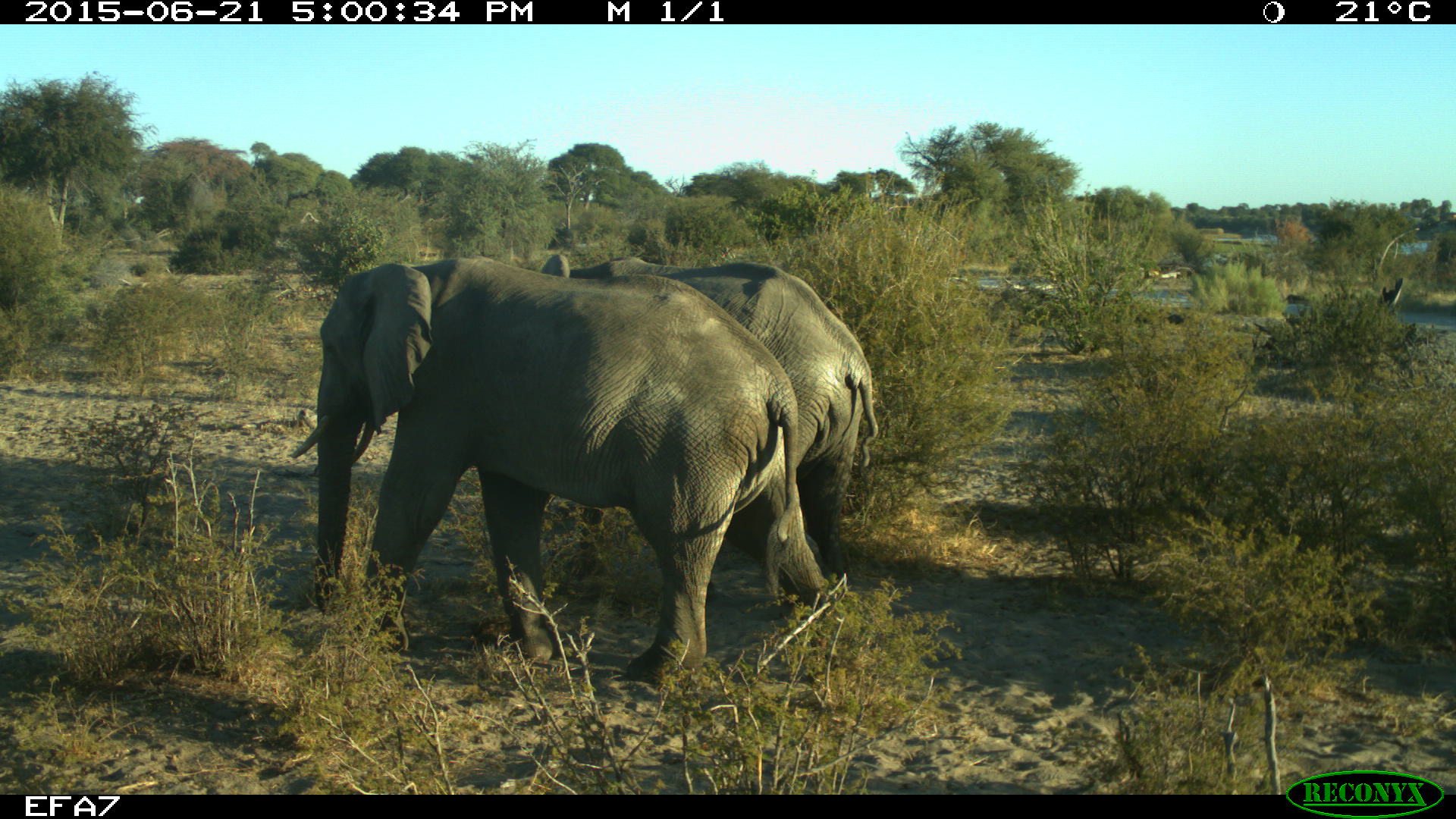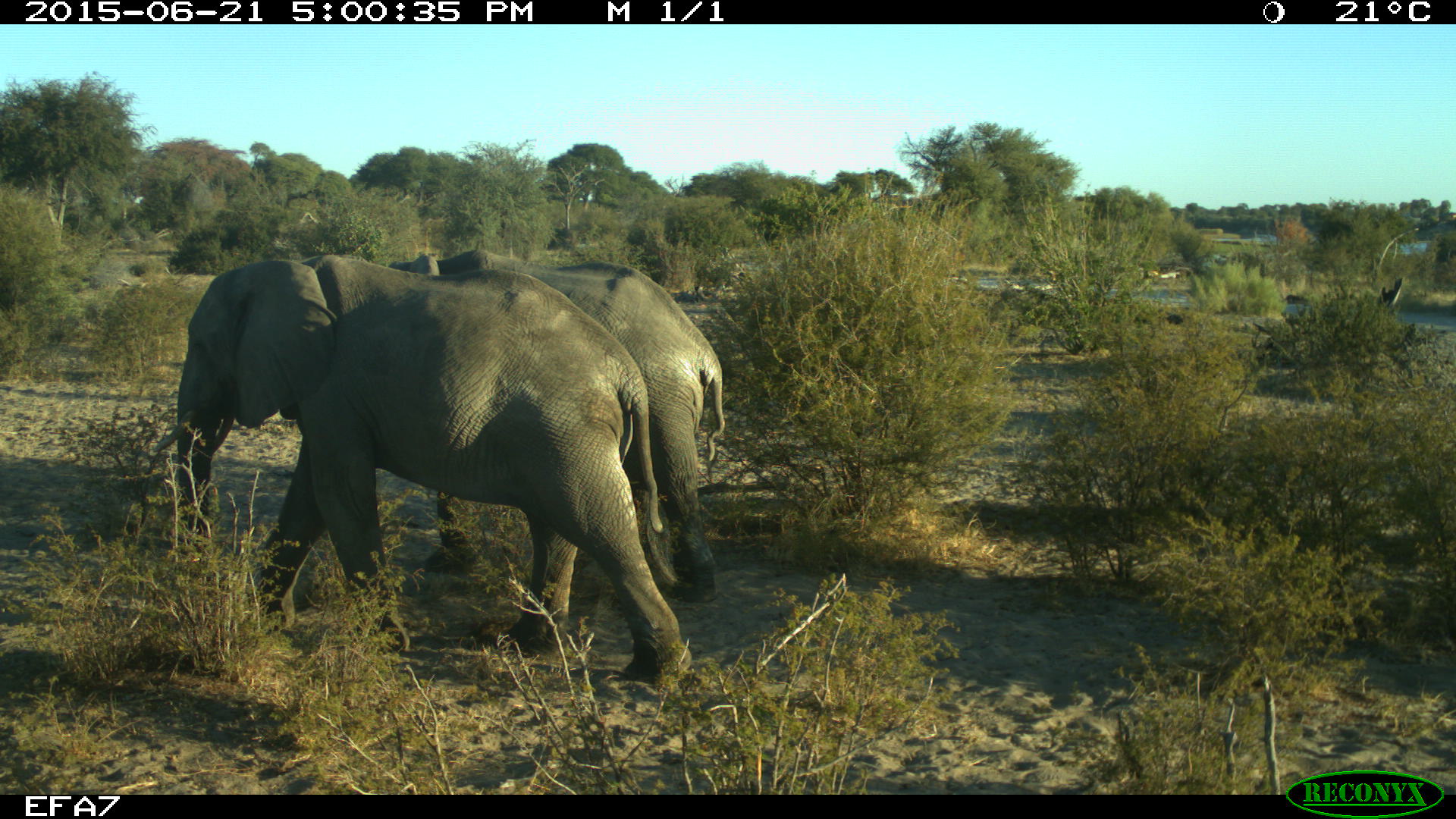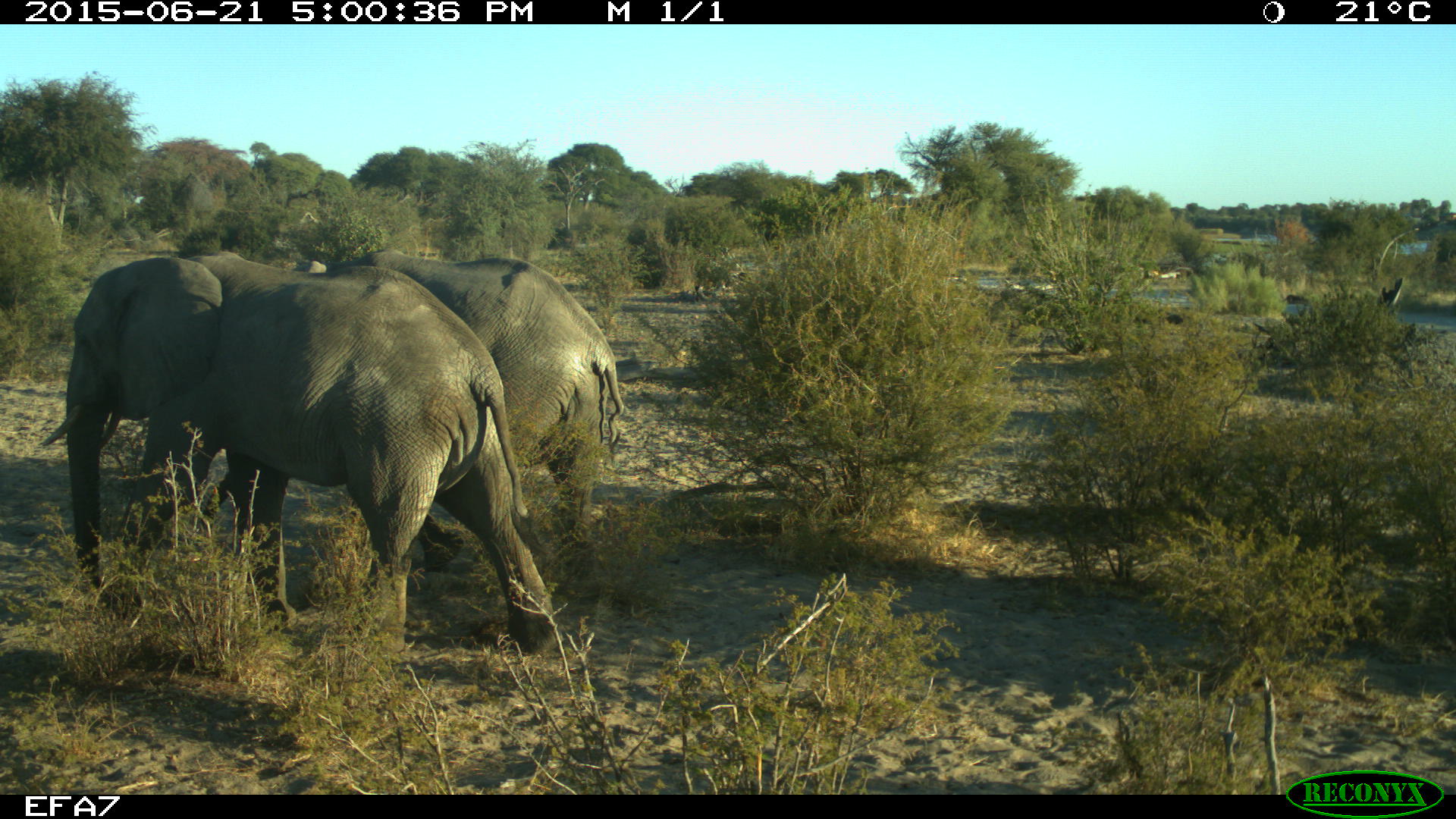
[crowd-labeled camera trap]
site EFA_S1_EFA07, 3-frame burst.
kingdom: Animalia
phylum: Chordata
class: Mammalia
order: Proboscidea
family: Elephantidae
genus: Loxodonta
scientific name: Loxodonta africana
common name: african bush elephant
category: elephant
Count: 2.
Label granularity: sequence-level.